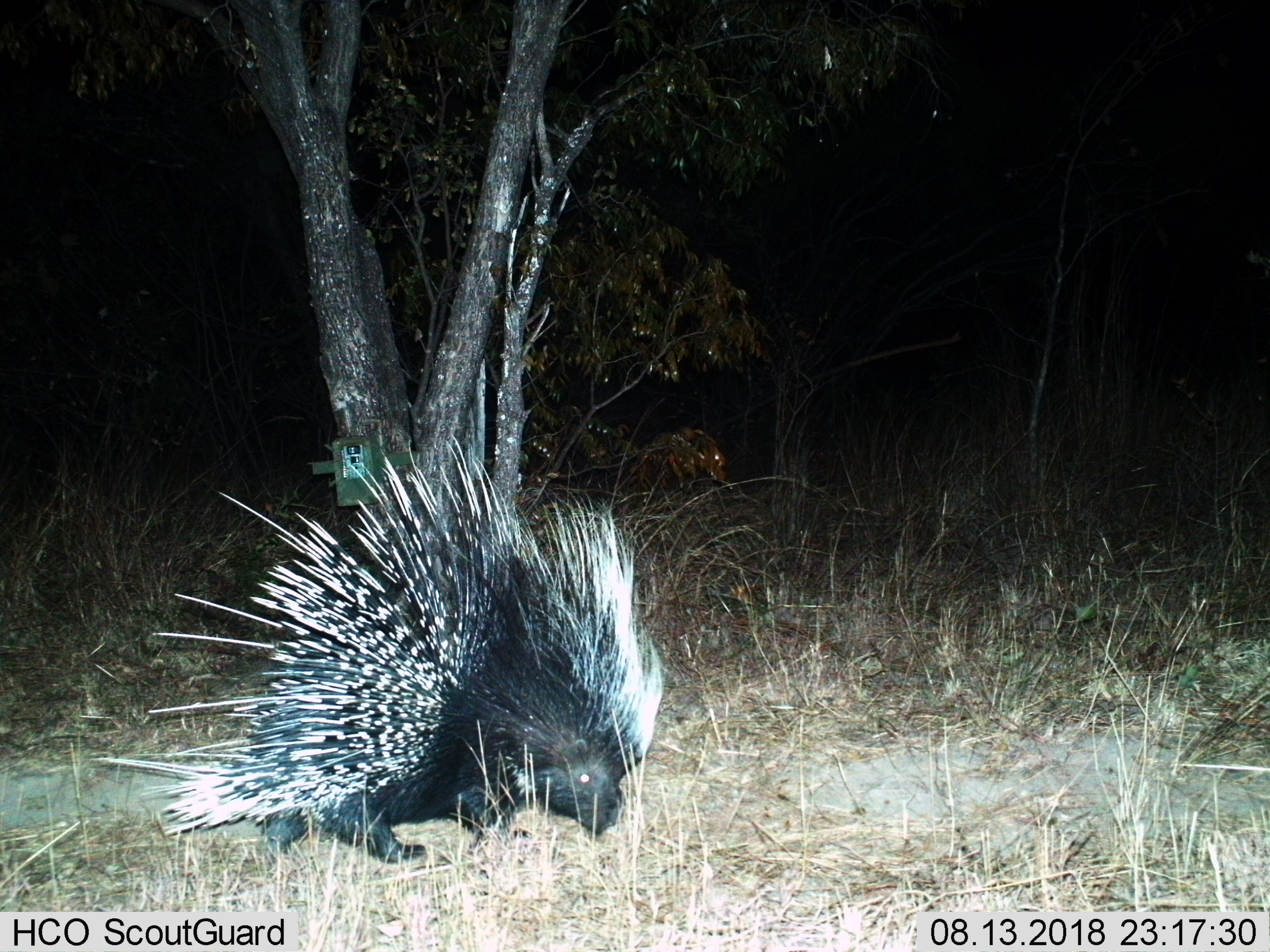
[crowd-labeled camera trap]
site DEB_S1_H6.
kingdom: Animalia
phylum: Chordata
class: Mammalia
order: Rodentia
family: Hystricidae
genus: Hystrix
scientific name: Hystrix cristata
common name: crested porcupine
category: porcupine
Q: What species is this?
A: Porcupine (crested porcupine) (Hystrix cristata).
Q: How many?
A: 1.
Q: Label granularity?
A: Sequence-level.